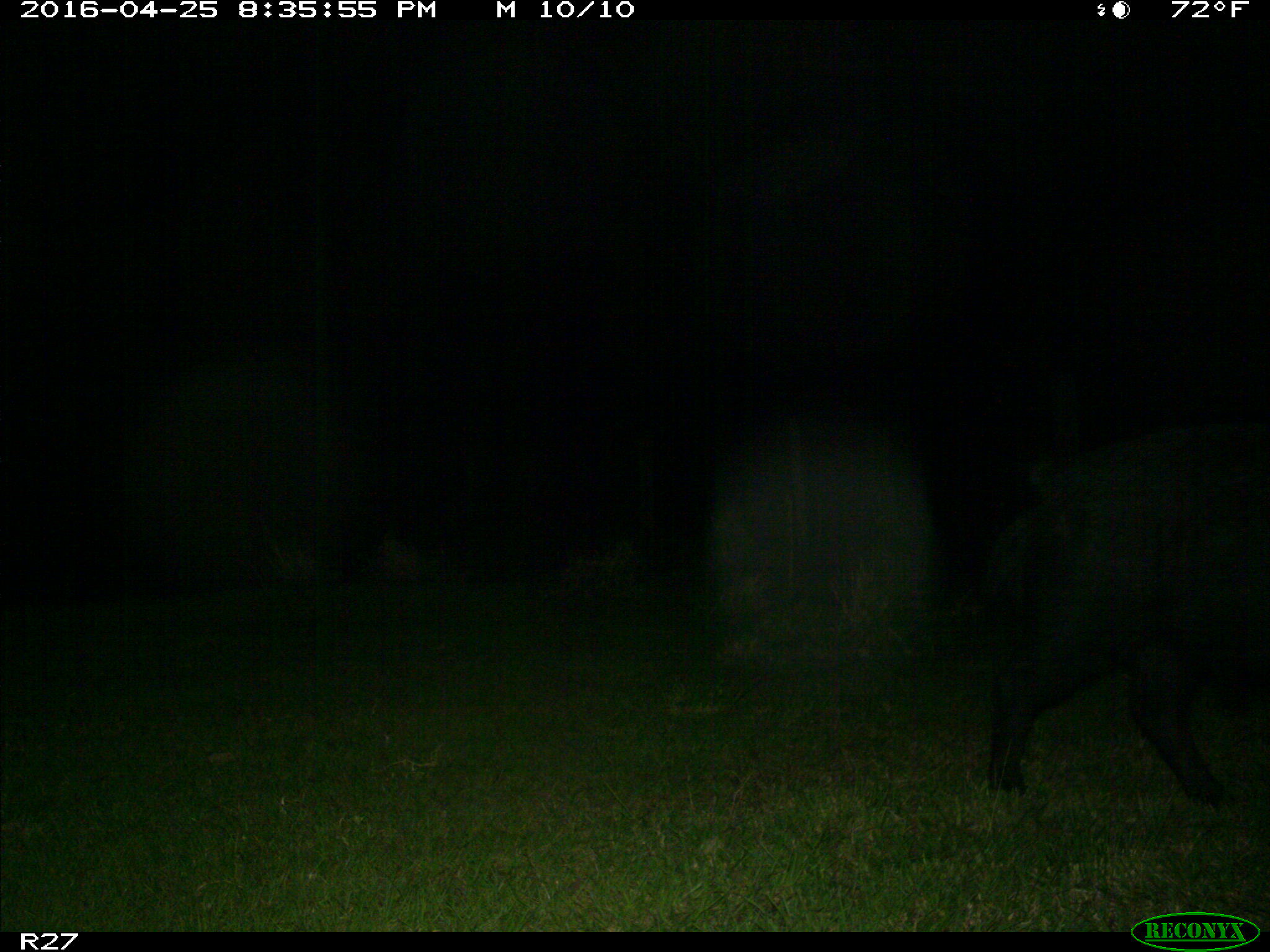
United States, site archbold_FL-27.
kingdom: Animalia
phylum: Chordata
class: Mammalia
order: Artiodactyla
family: Suidae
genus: Sus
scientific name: Sus scrofa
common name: wild boar